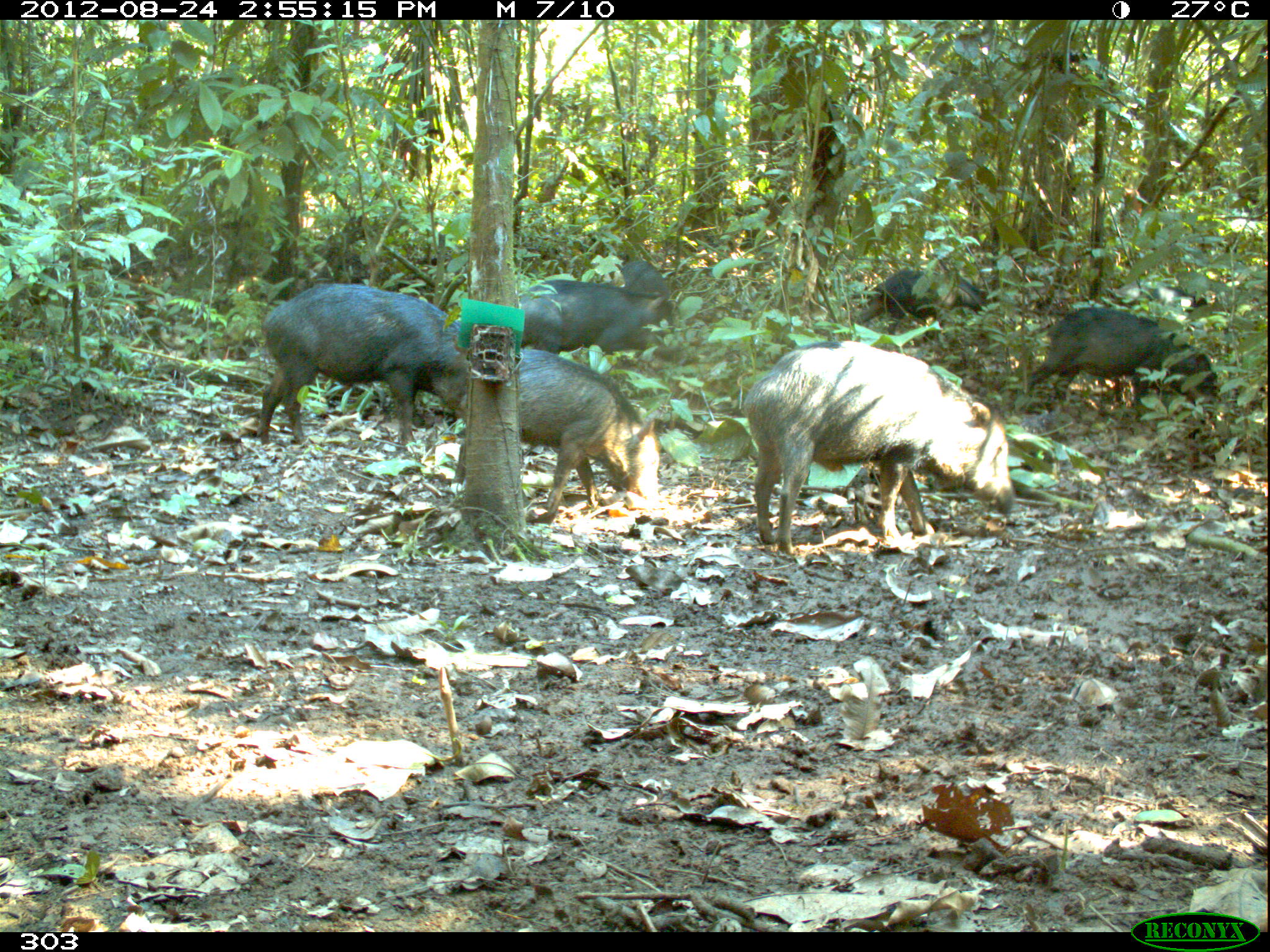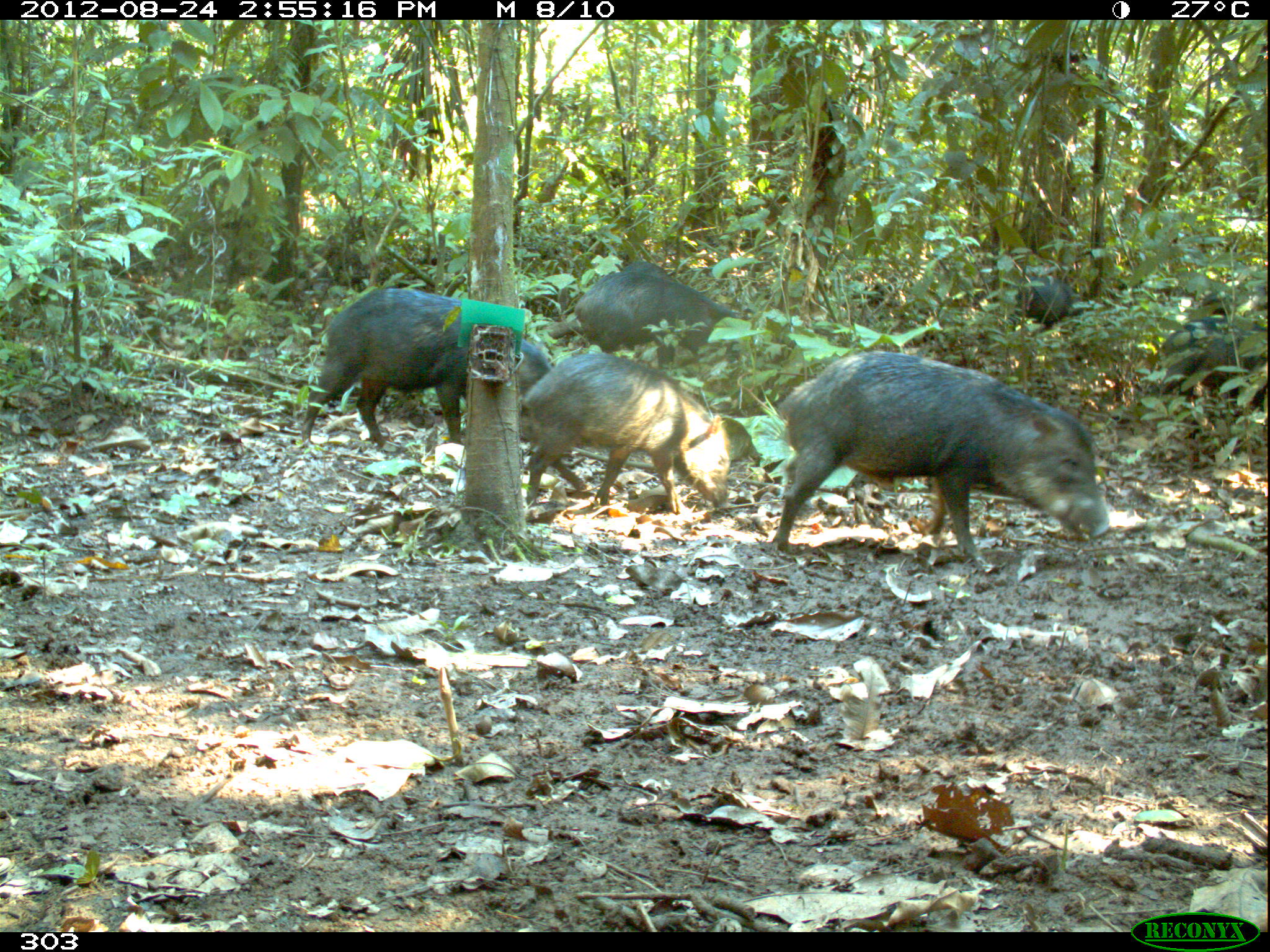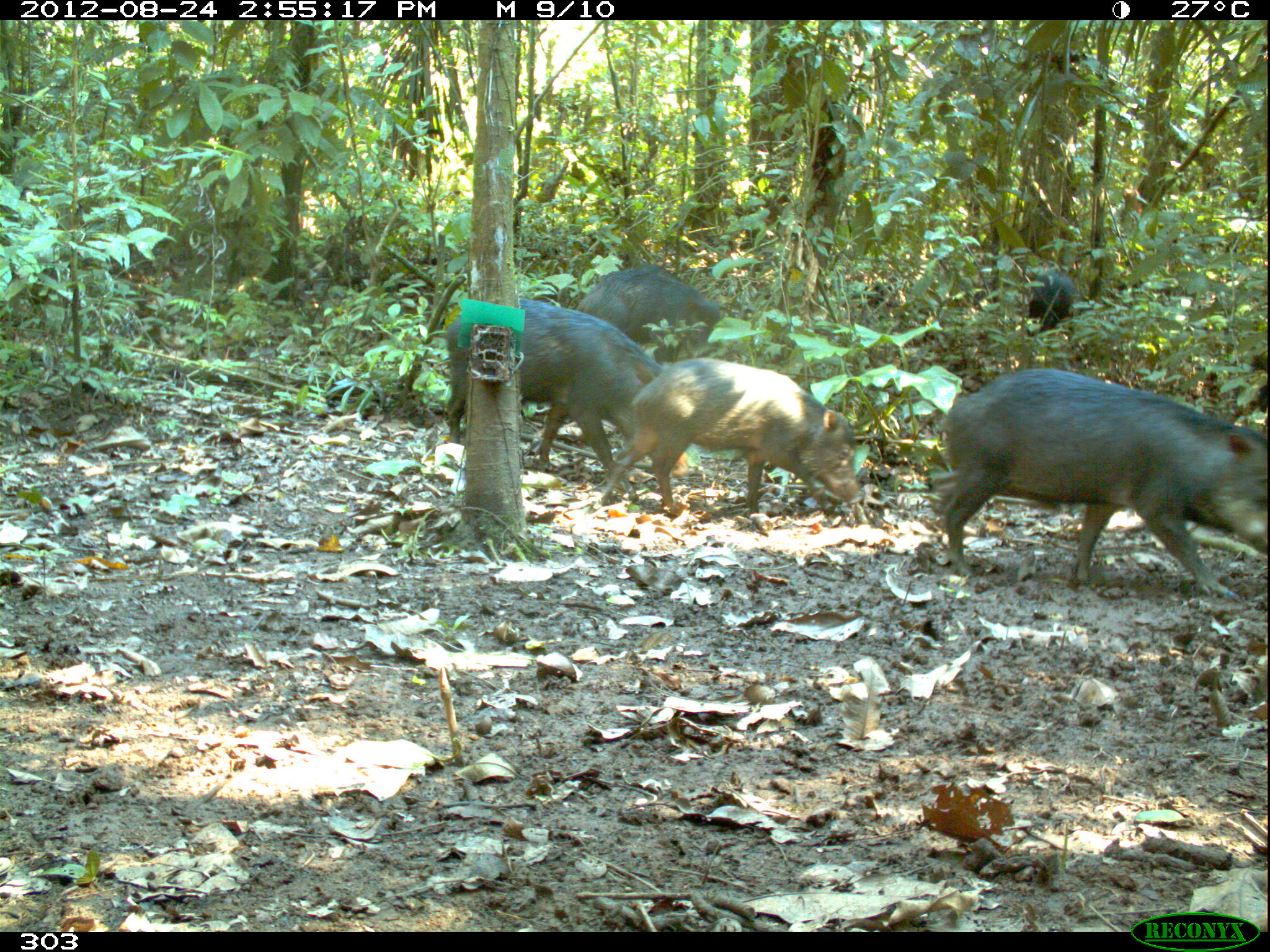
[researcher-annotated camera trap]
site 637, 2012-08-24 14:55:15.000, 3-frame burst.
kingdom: Animalia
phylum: Chordata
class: Mammalia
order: Artiodactyla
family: Tayassuidae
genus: Tayassu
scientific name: Tayassu pecari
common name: white-lipped peccary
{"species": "Tayassu pecari (white-lipped peccary)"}